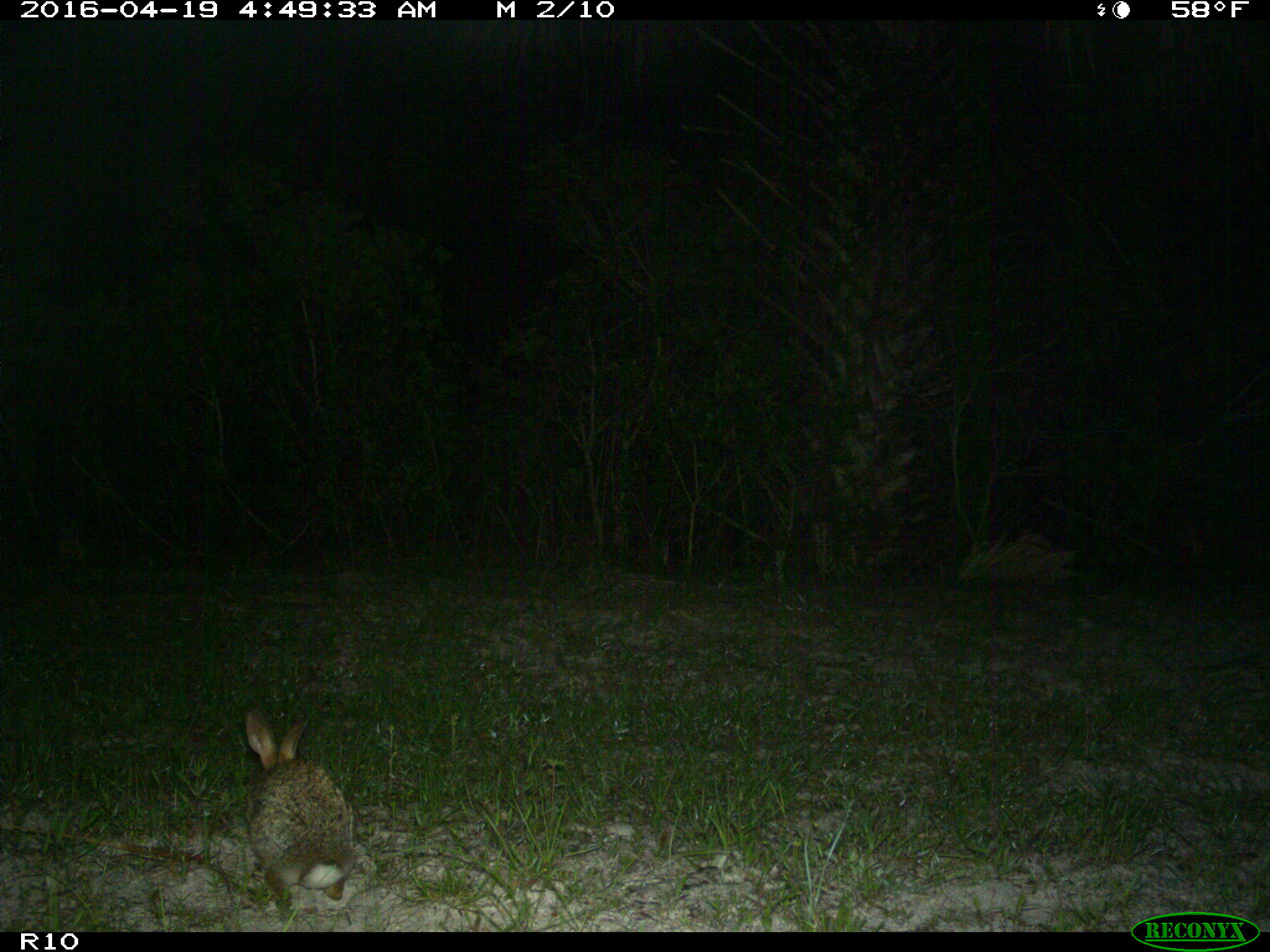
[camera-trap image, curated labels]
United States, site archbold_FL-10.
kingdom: Animalia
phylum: Chordata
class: Mammalia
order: Lagomorpha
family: Leporidae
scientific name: Leporidae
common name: rabbits and hares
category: unidentified rabbit